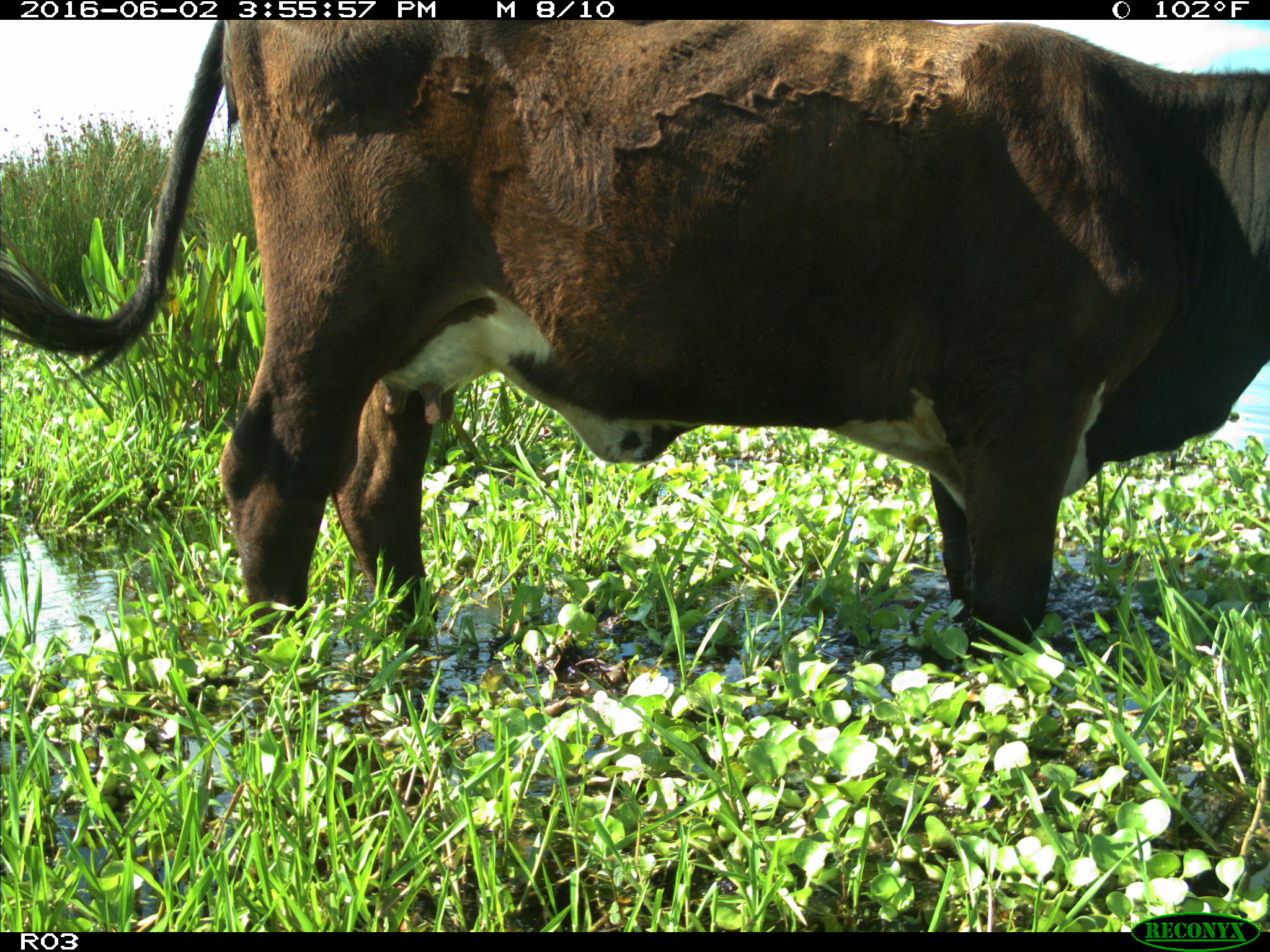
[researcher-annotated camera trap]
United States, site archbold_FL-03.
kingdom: Animalia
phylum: Chordata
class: Mammalia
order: Artiodactyla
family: Bovidae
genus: Bos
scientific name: Bos taurus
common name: domestic cow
Bos taurus (domestic cow).